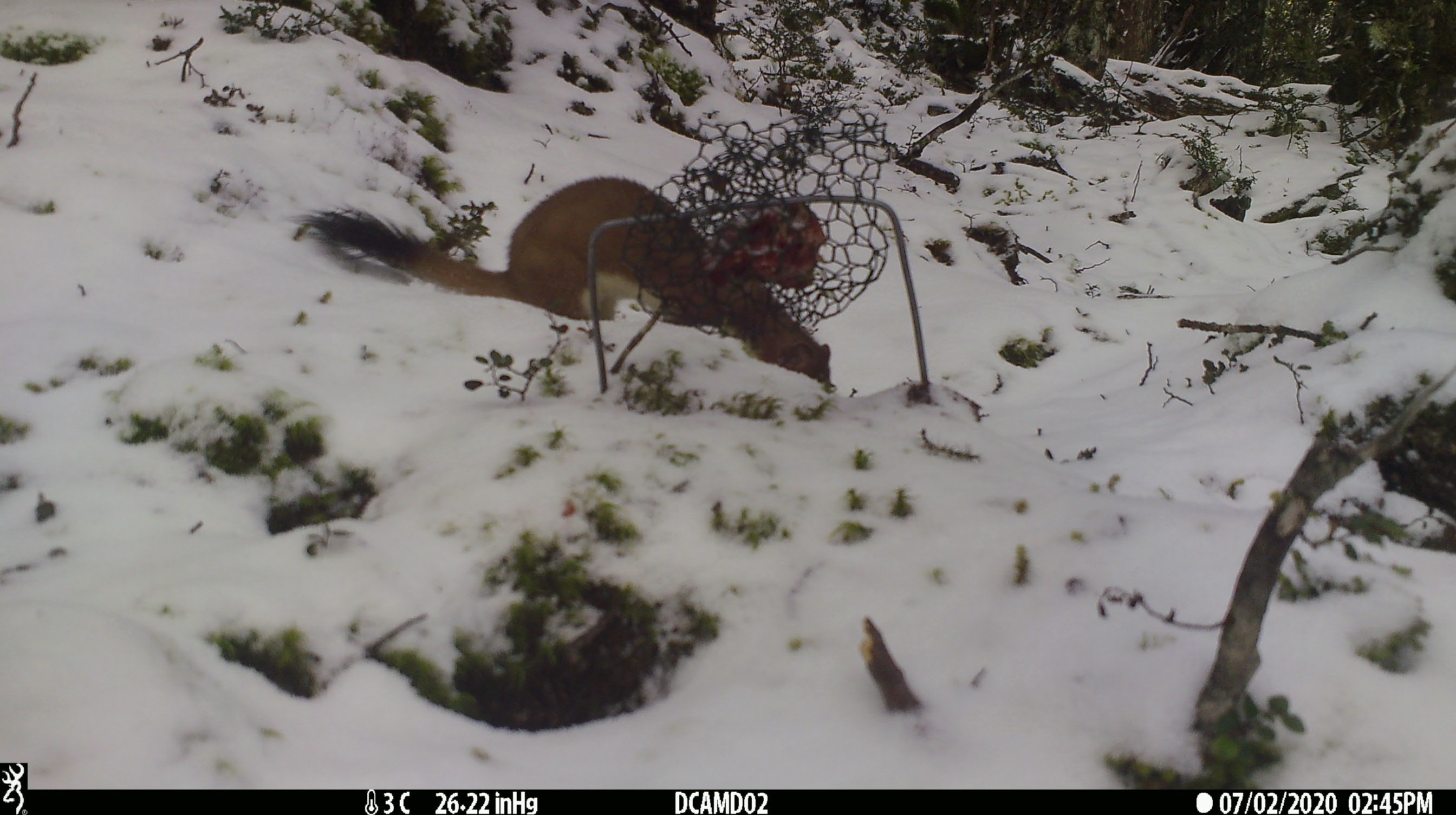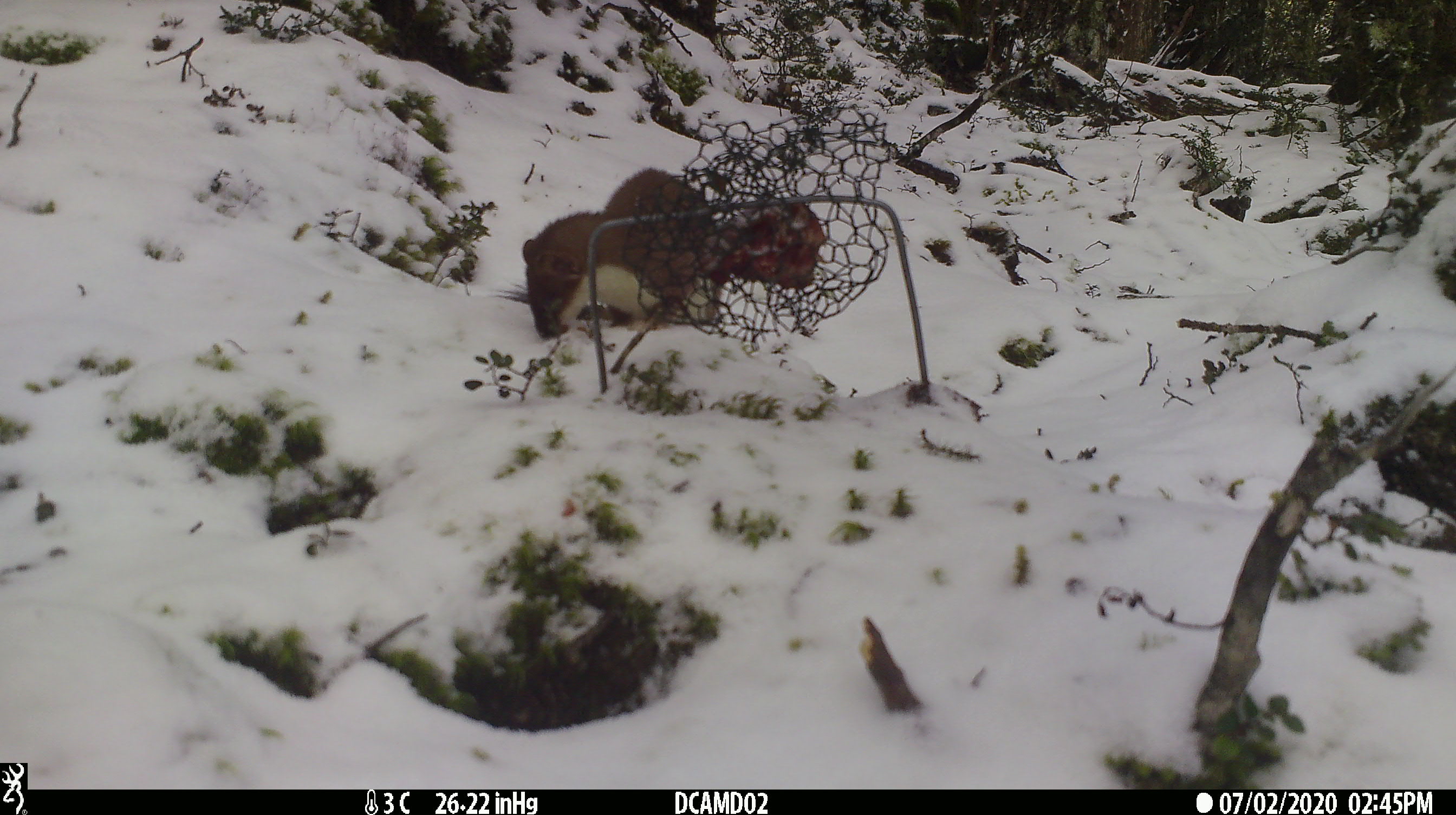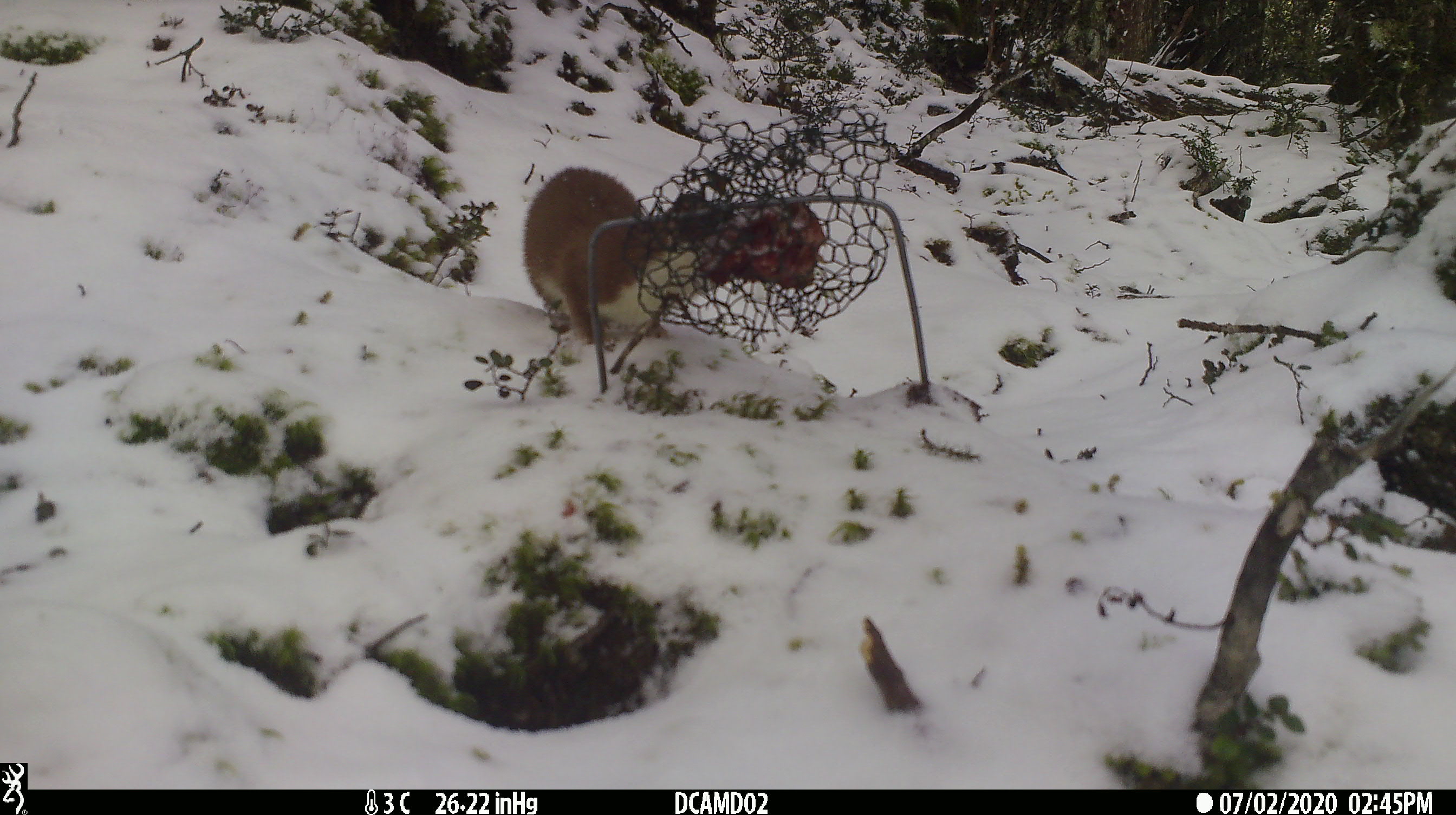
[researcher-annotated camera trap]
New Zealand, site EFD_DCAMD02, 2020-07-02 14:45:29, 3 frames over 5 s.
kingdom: Animalia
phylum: Chordata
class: Mammalia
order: Carnivora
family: Mustelidae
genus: Mustela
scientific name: Mustela erminea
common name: stoat